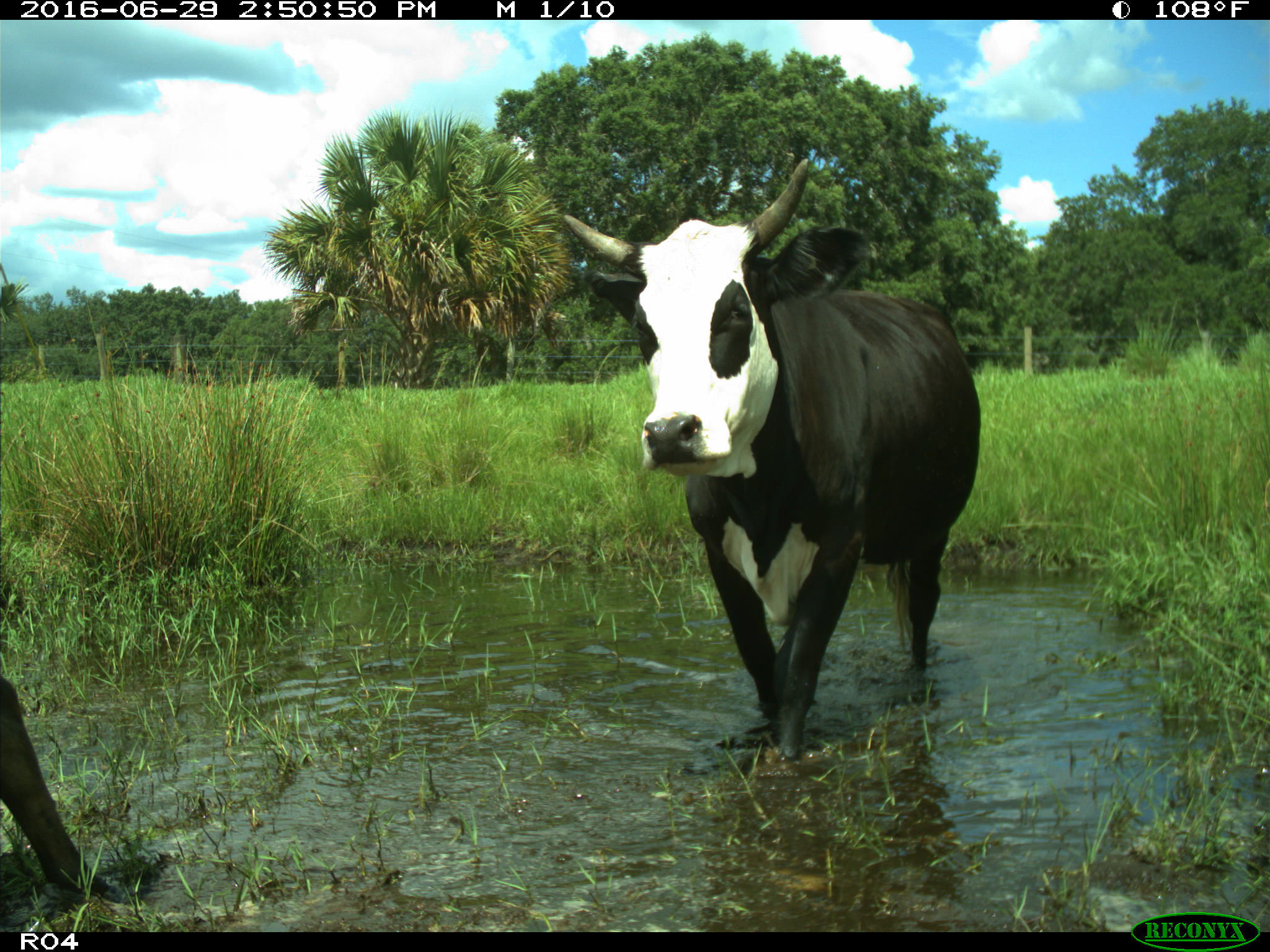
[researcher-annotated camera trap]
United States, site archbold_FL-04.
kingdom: Animalia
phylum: Chordata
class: Mammalia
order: Artiodactyla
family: Bovidae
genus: Bos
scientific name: Bos taurus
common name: domestic cow